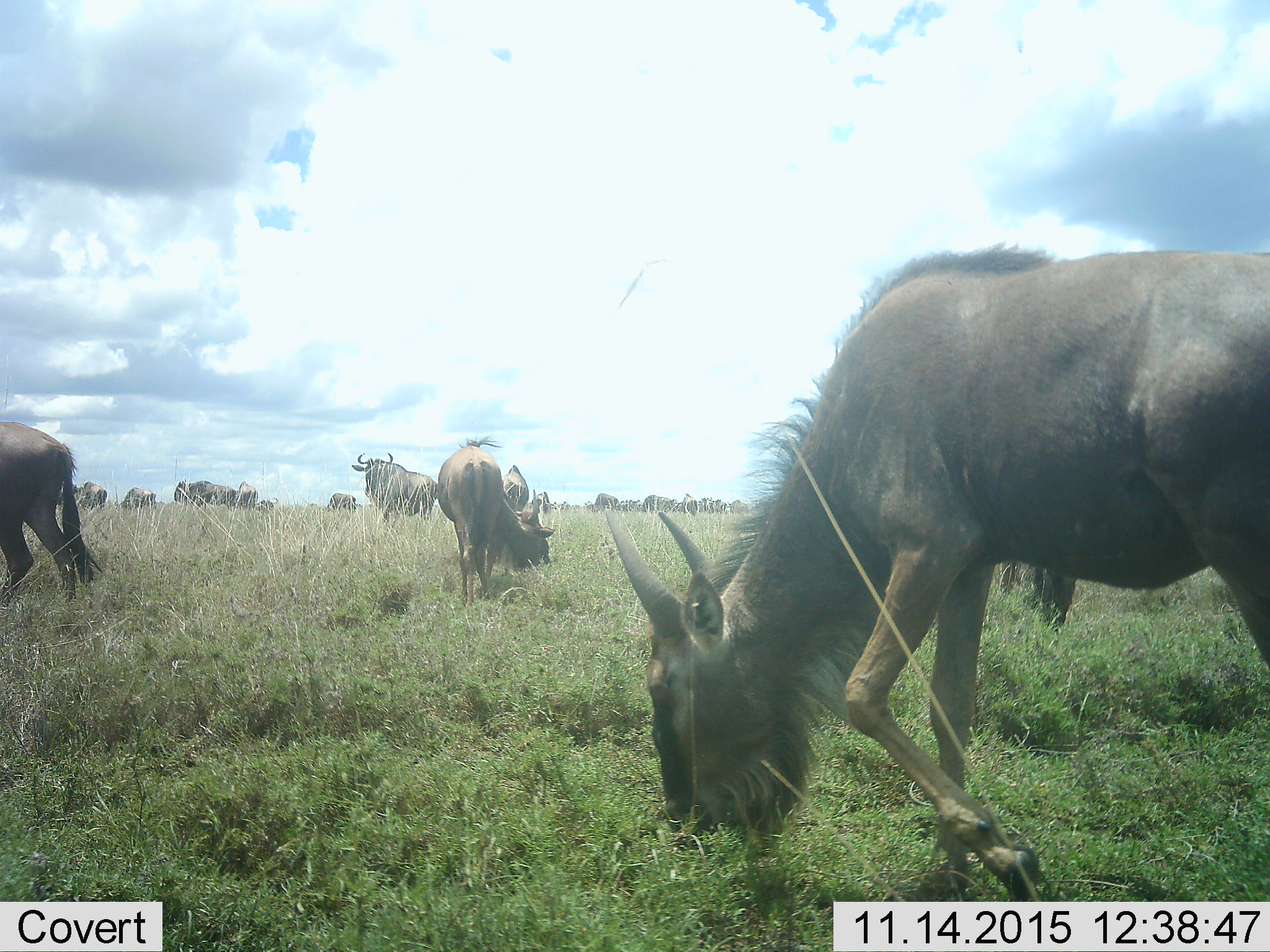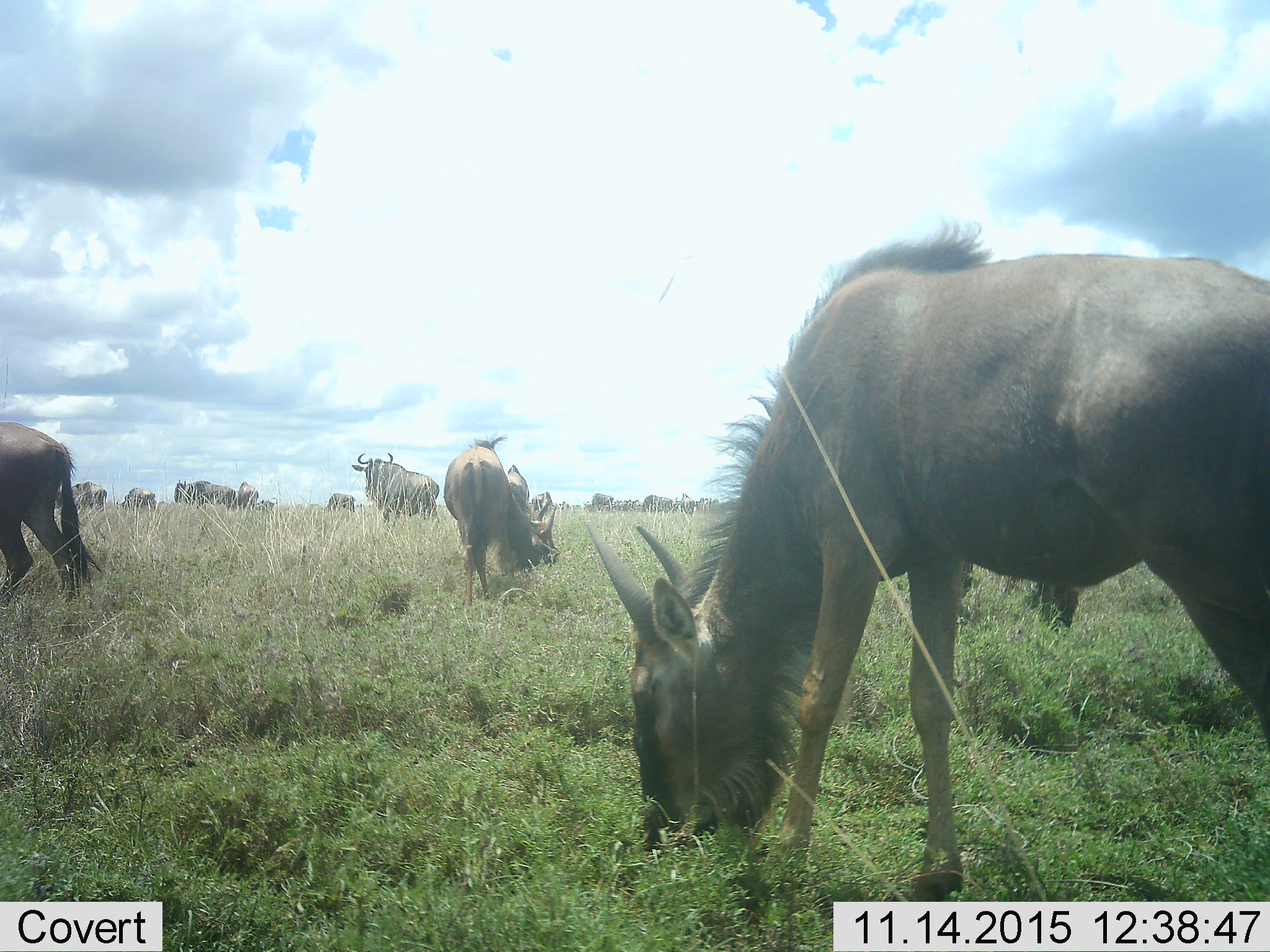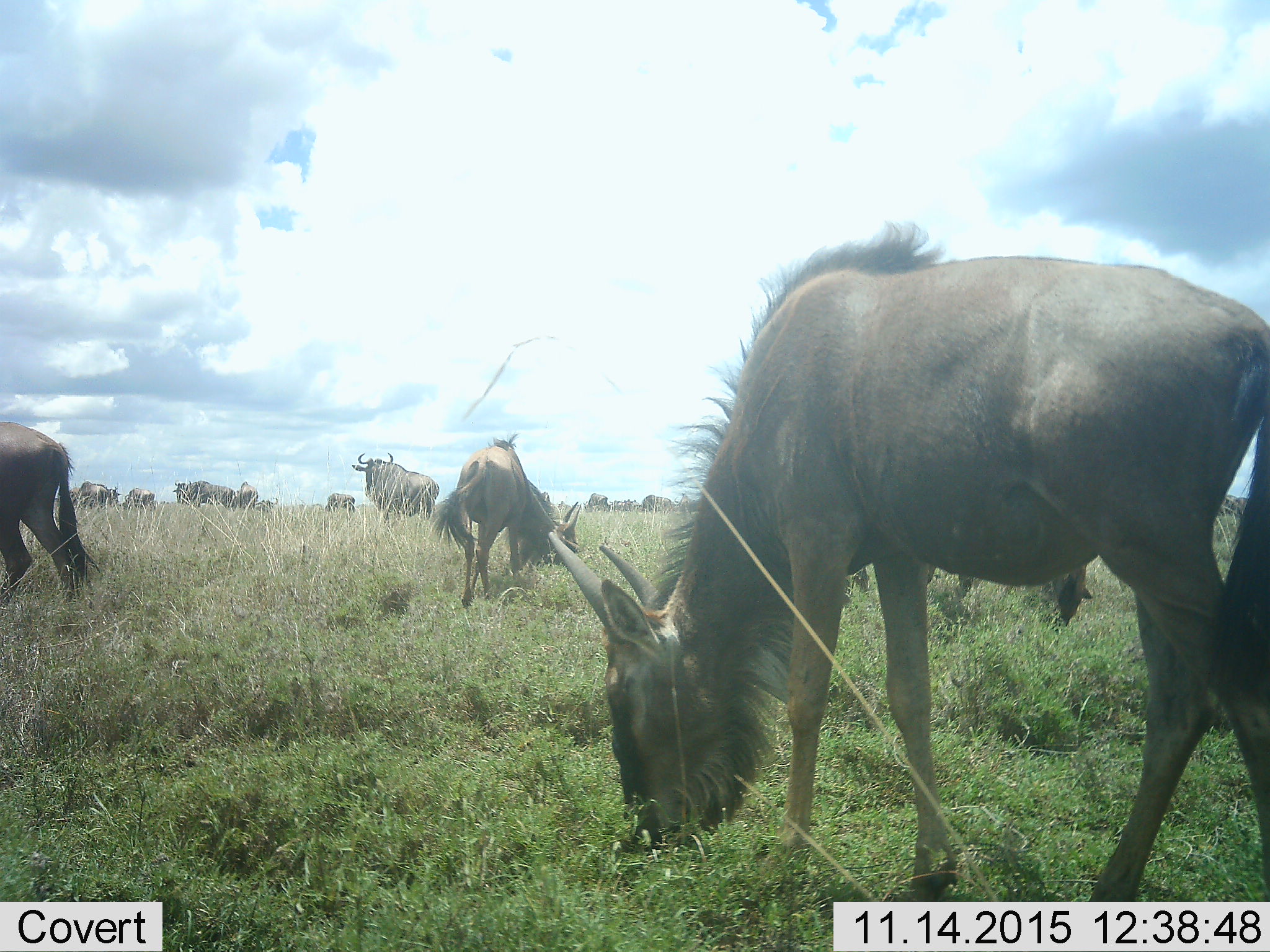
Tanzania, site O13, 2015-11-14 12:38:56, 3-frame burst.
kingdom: Animalia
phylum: Chordata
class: Mammalia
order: Artiodactyla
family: Bovidae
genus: Connochaetes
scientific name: Connochaetes taurinus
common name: blue wildebeest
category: wildebeest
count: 11-50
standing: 60%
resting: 10%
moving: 40%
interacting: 20%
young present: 10%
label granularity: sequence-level